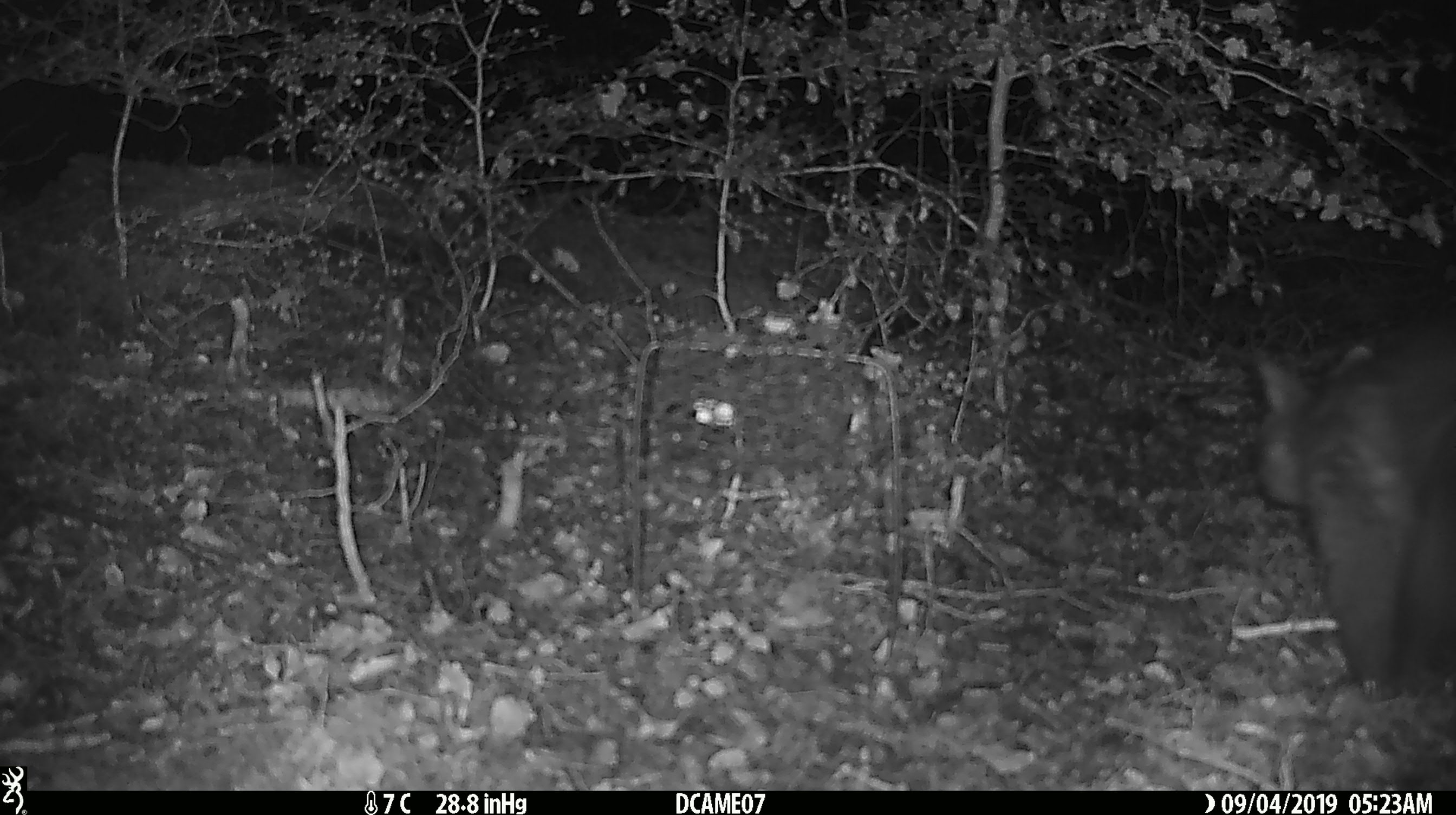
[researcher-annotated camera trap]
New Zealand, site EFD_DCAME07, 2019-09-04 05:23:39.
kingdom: Animalia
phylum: Chordata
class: Mammalia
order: Diprotodontia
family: Phalangeridae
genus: Trichosurus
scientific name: Trichosurus vulpecula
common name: common brushtail possum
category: possum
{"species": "possum (common brushtail possum) (Trichosurus vulpecula)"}